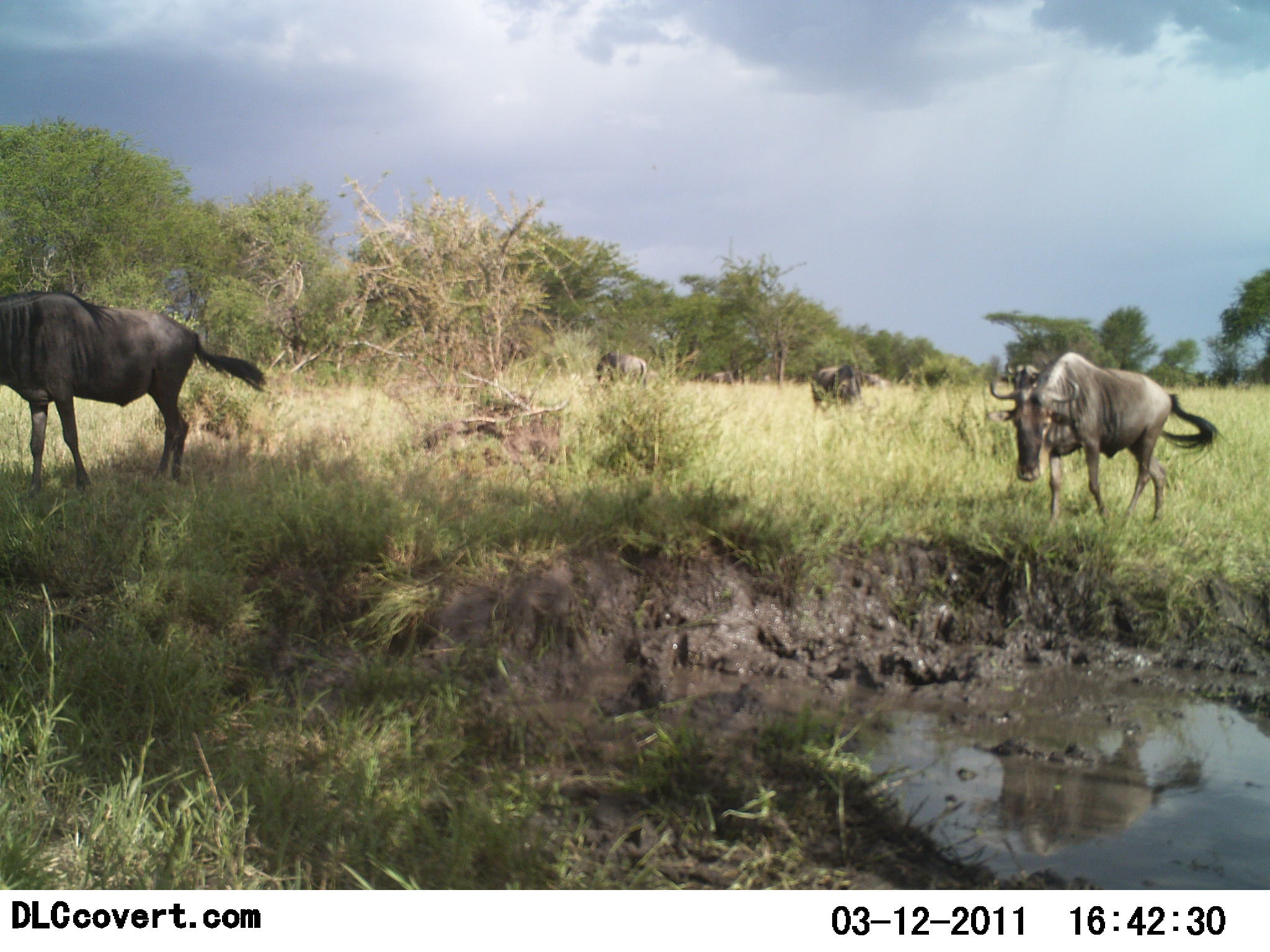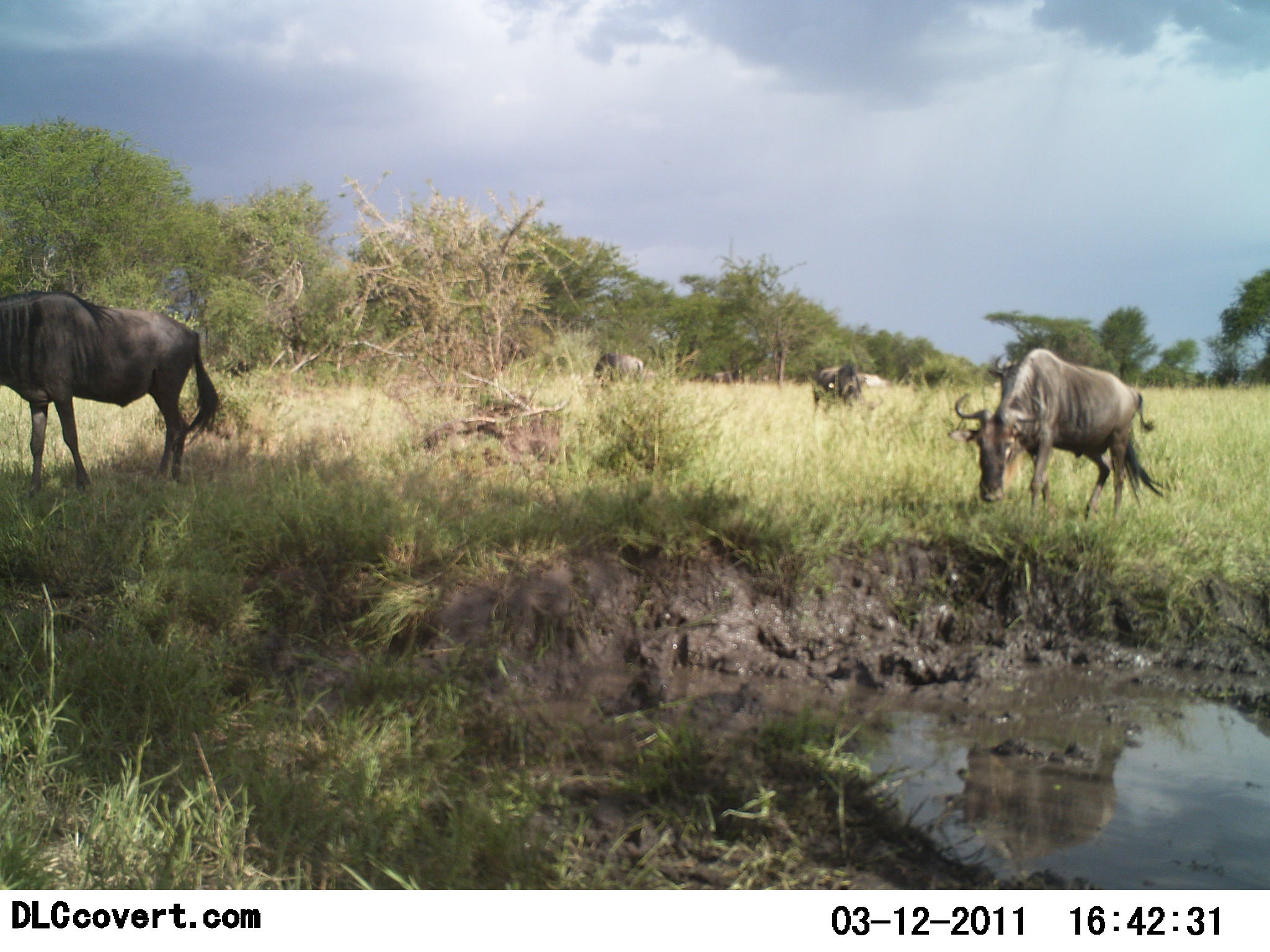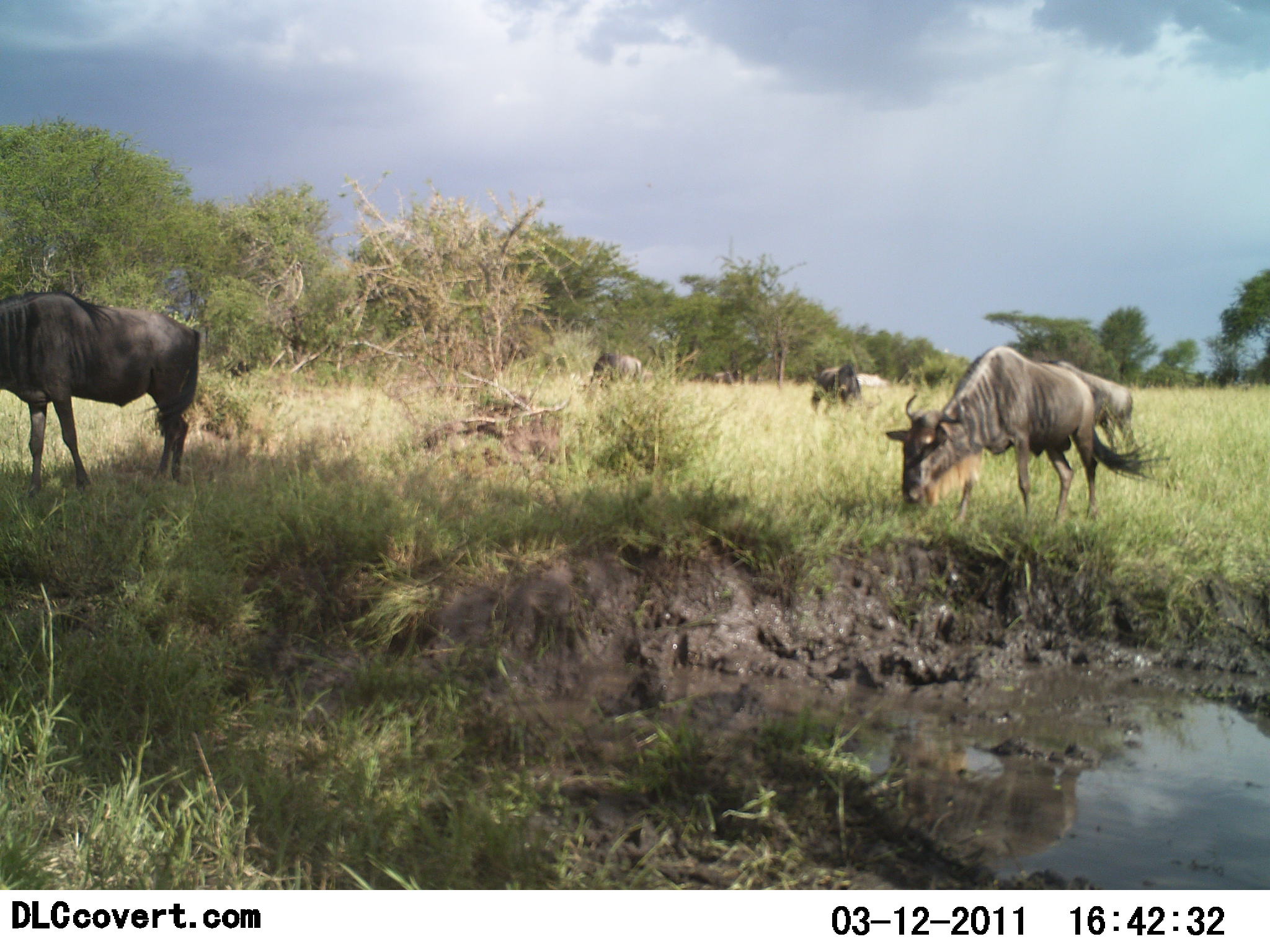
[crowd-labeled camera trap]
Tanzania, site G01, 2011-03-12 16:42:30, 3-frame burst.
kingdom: Animalia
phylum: Chordata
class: Mammalia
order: Artiodactyla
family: Bovidae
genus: Connochaetes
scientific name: Connochaetes taurinus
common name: blue wildebeest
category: wildebeest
Wildebeest (blue wildebeest) (Connochaetes taurinus), count 5. Behavior (volunteer vote fractions): standing 58%, resting 0%, moving 100%, interacting 0%. Young present (vote fraction): 0%. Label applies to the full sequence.